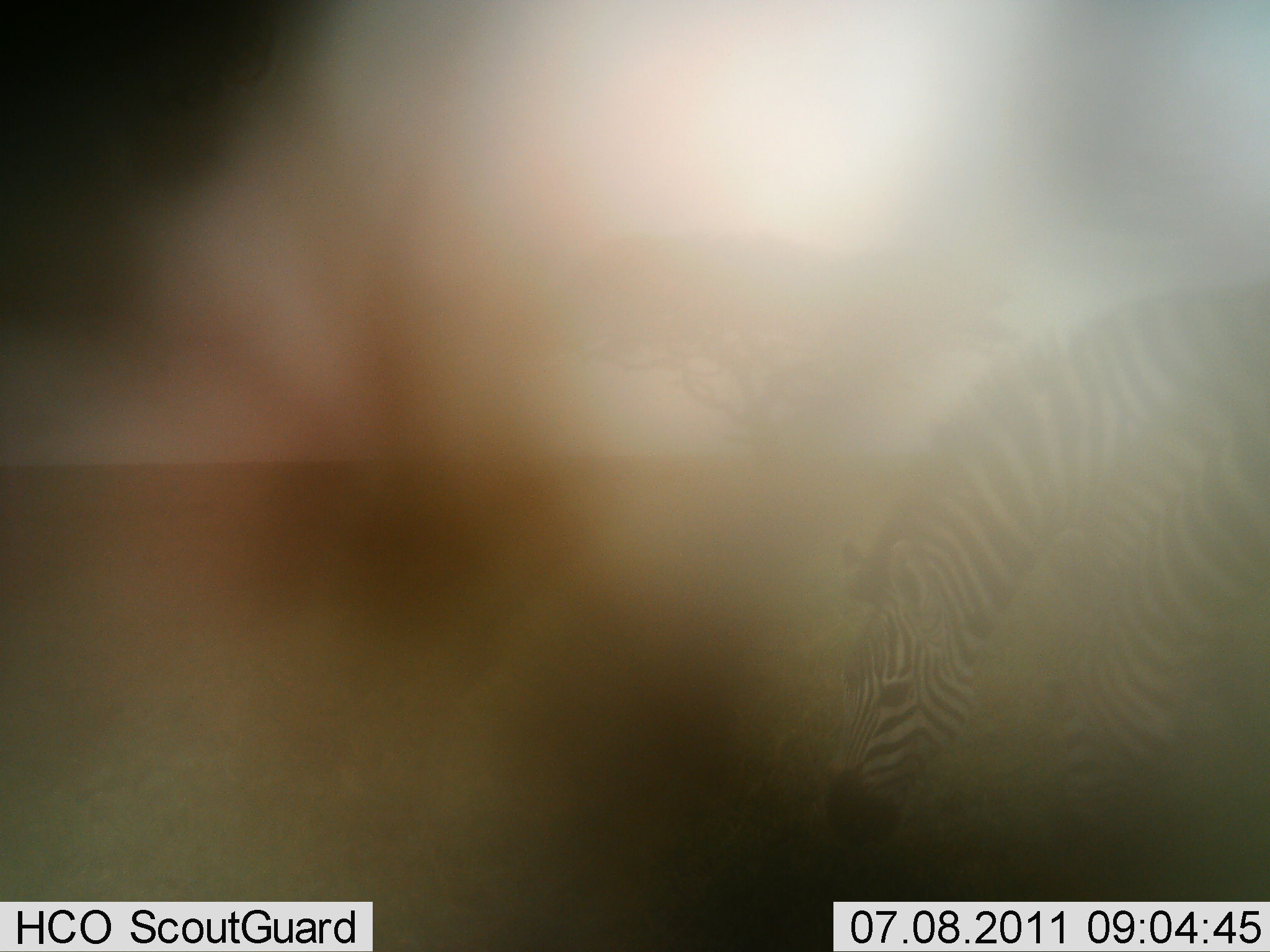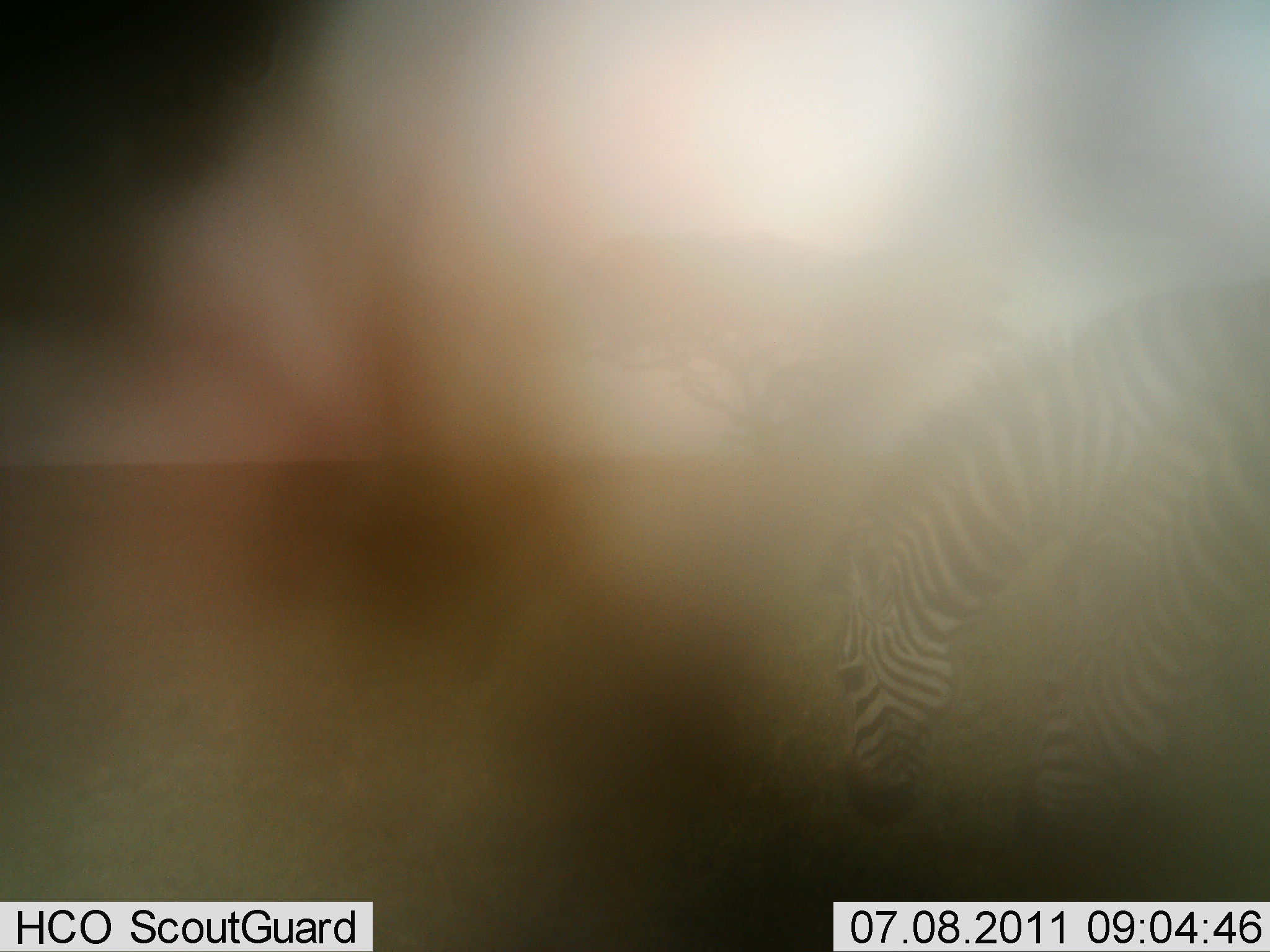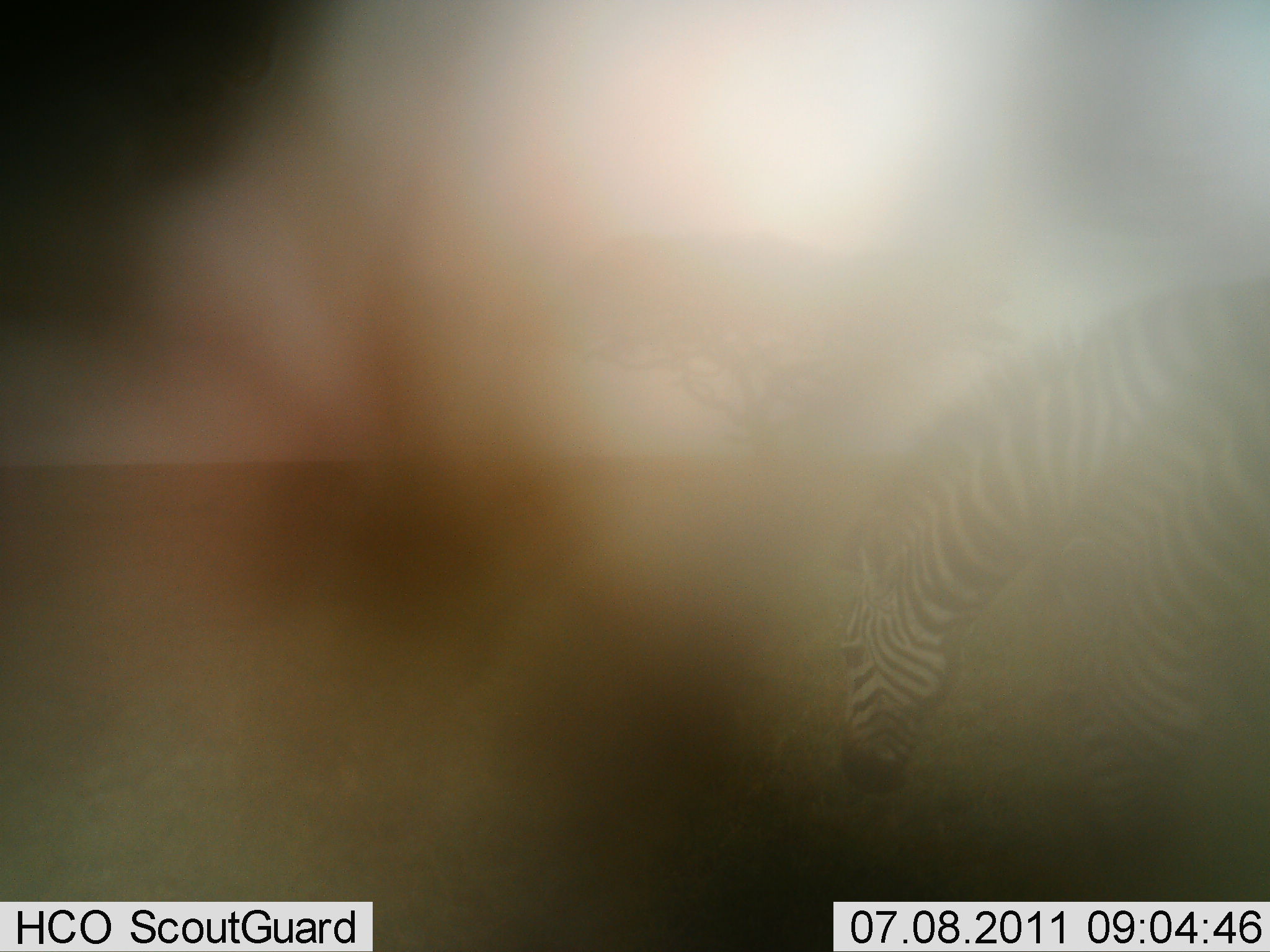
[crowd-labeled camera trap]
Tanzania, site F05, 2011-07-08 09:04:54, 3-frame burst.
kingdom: Animalia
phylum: Chordata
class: Mammalia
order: Perissodactyla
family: Equidae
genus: Equus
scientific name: Equus quagga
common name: plains zebra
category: zebra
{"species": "zebra (plains zebra) (Equus quagga)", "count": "2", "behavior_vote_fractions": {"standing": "36%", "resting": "0%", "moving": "0%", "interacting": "0%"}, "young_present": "0%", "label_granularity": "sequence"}